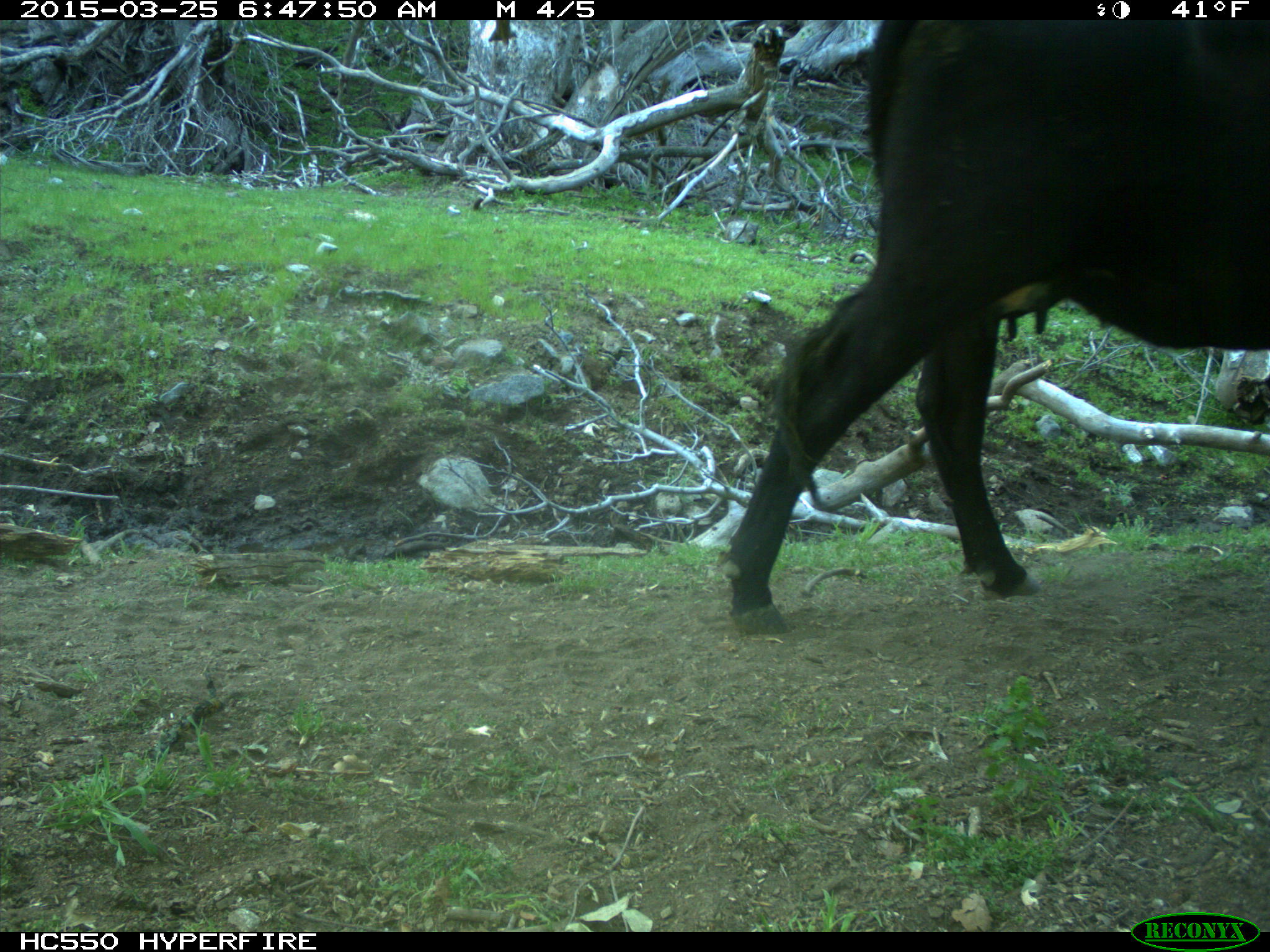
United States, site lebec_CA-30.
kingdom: Animalia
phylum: Chordata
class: Mammalia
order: Artiodactyla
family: Bovidae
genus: Bos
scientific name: Bos taurus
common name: domestic cow